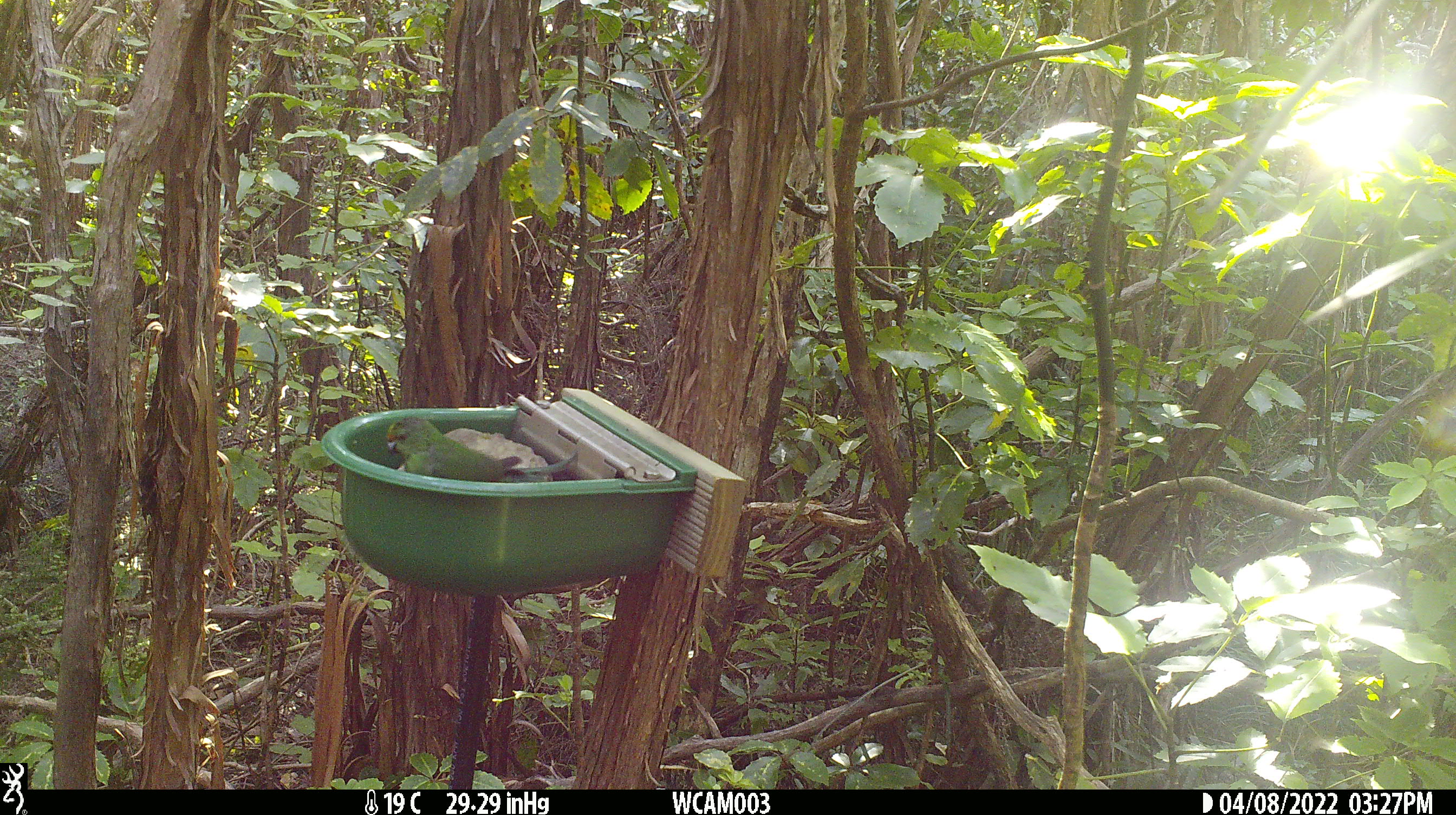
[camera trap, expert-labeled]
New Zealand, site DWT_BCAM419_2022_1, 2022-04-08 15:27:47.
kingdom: Animalia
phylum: Chordata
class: Aves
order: Psittaciformes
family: Psittaculidae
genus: Cyanoramphus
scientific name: Cyanoramphus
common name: parakeet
Parakeet (Cyanoramphus).